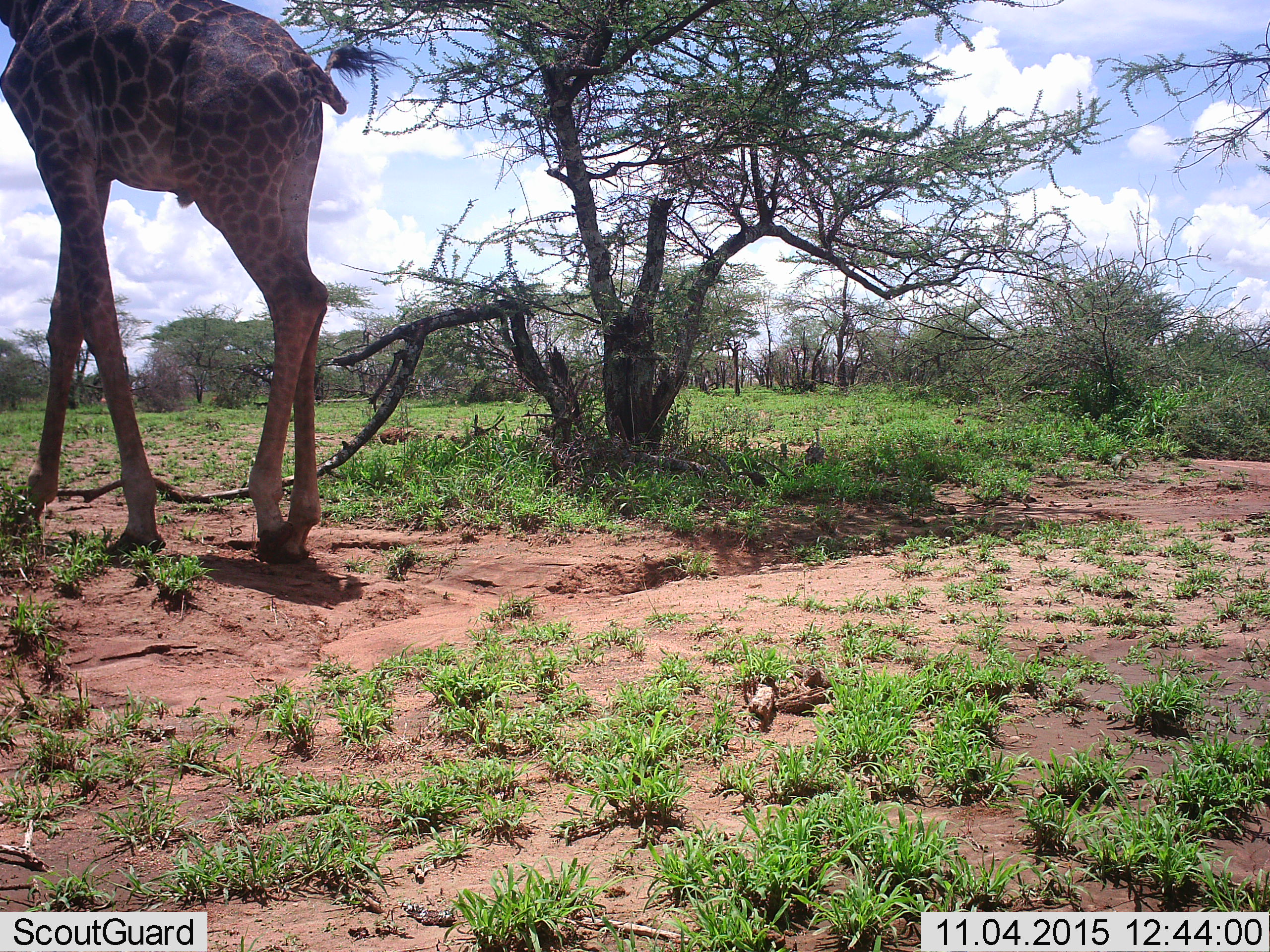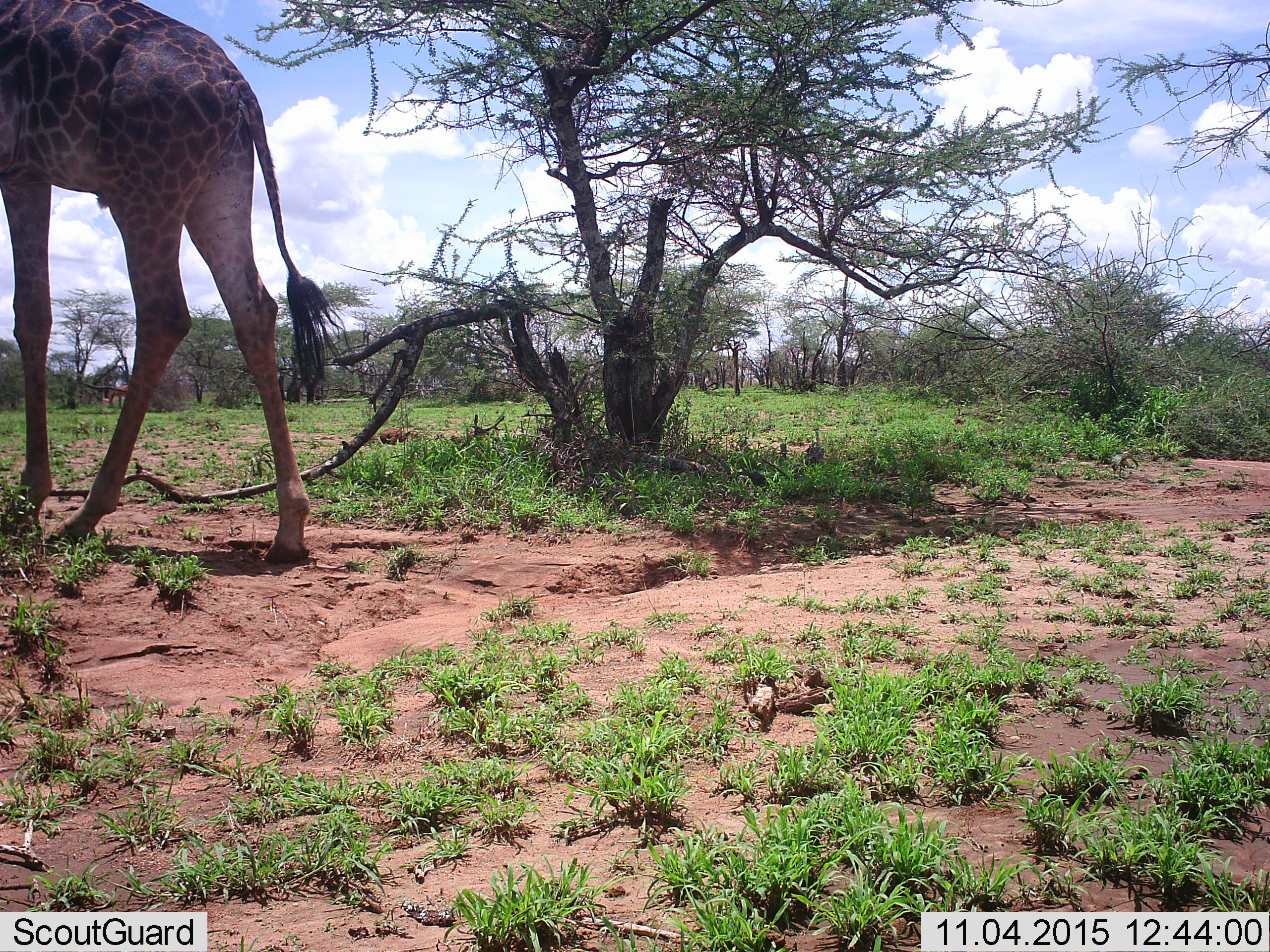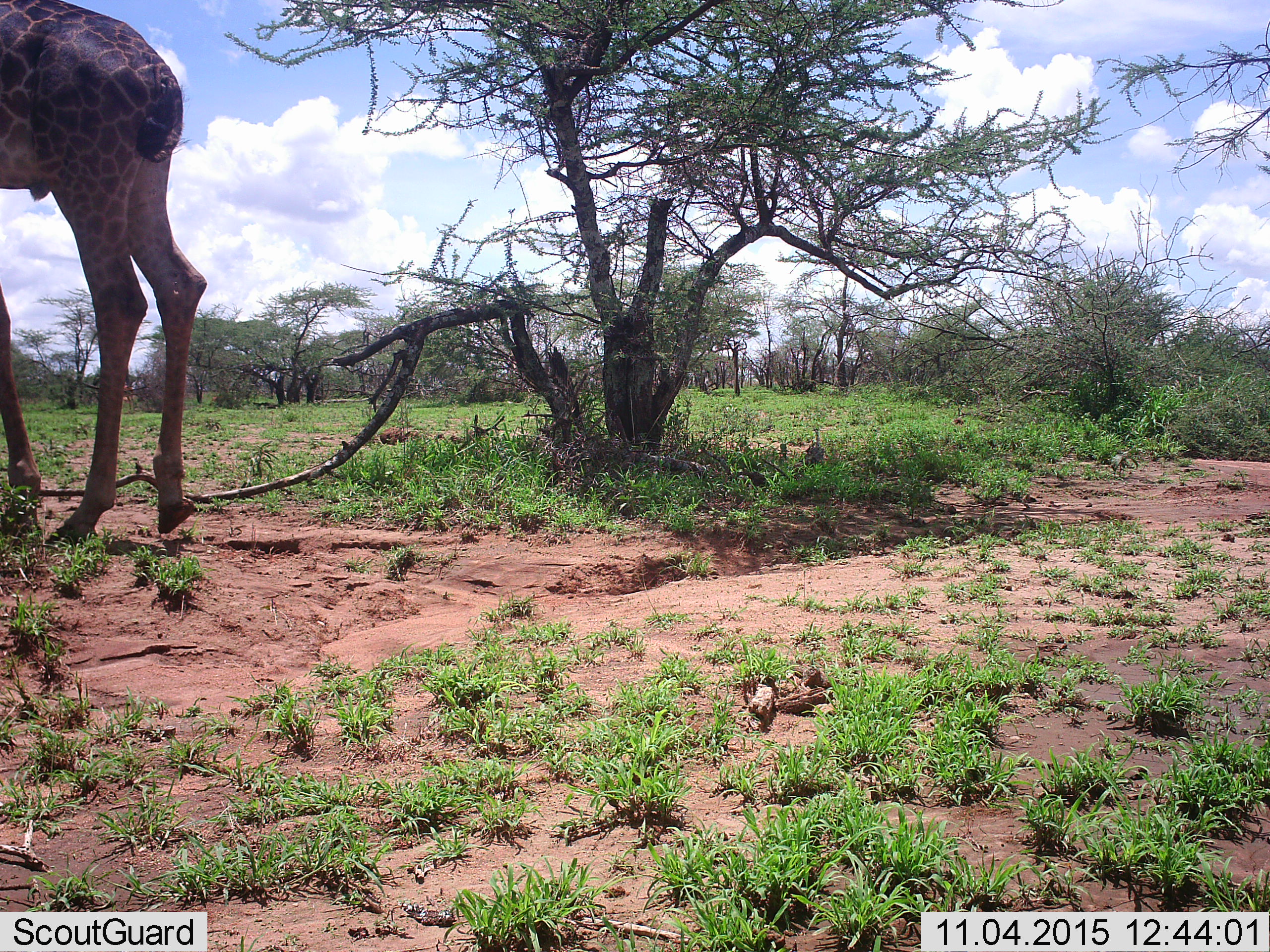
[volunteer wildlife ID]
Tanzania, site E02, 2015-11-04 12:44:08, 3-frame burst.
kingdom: Animalia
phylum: Chordata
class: Mammalia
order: Artiodactyla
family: Giraffidae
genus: Giraffa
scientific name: Giraffa camelopardalis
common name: giraffe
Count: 1.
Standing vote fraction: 0%.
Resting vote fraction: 0%.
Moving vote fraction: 94%.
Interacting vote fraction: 0%.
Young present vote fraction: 0%.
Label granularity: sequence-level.